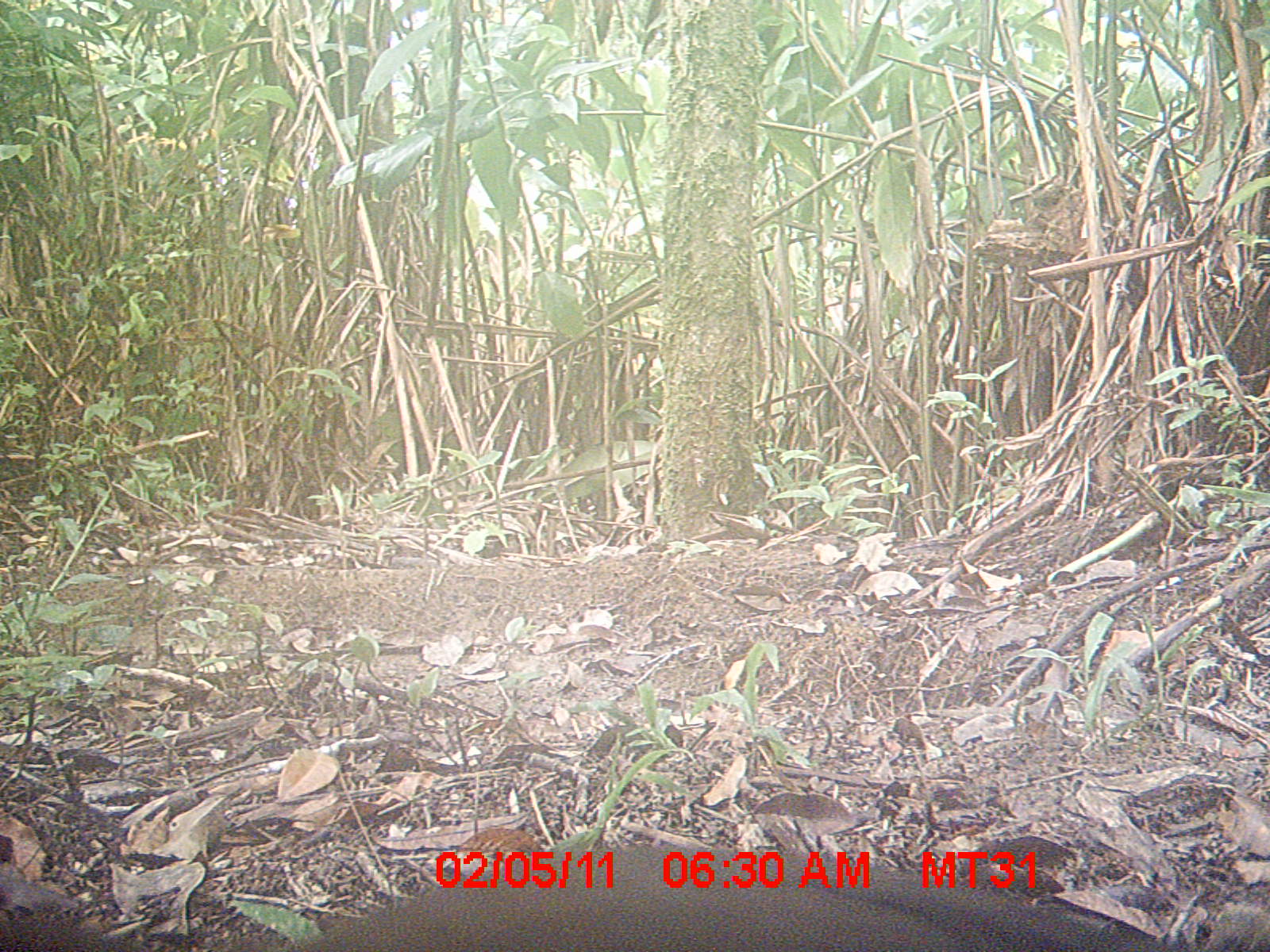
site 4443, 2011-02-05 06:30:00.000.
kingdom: Animalia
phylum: Chordata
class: Aves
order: Cuculiformes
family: Cuculidae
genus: Coua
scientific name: Coua serriana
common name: red-breasted coua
Coua serriana (red-breasted coua), count 1.